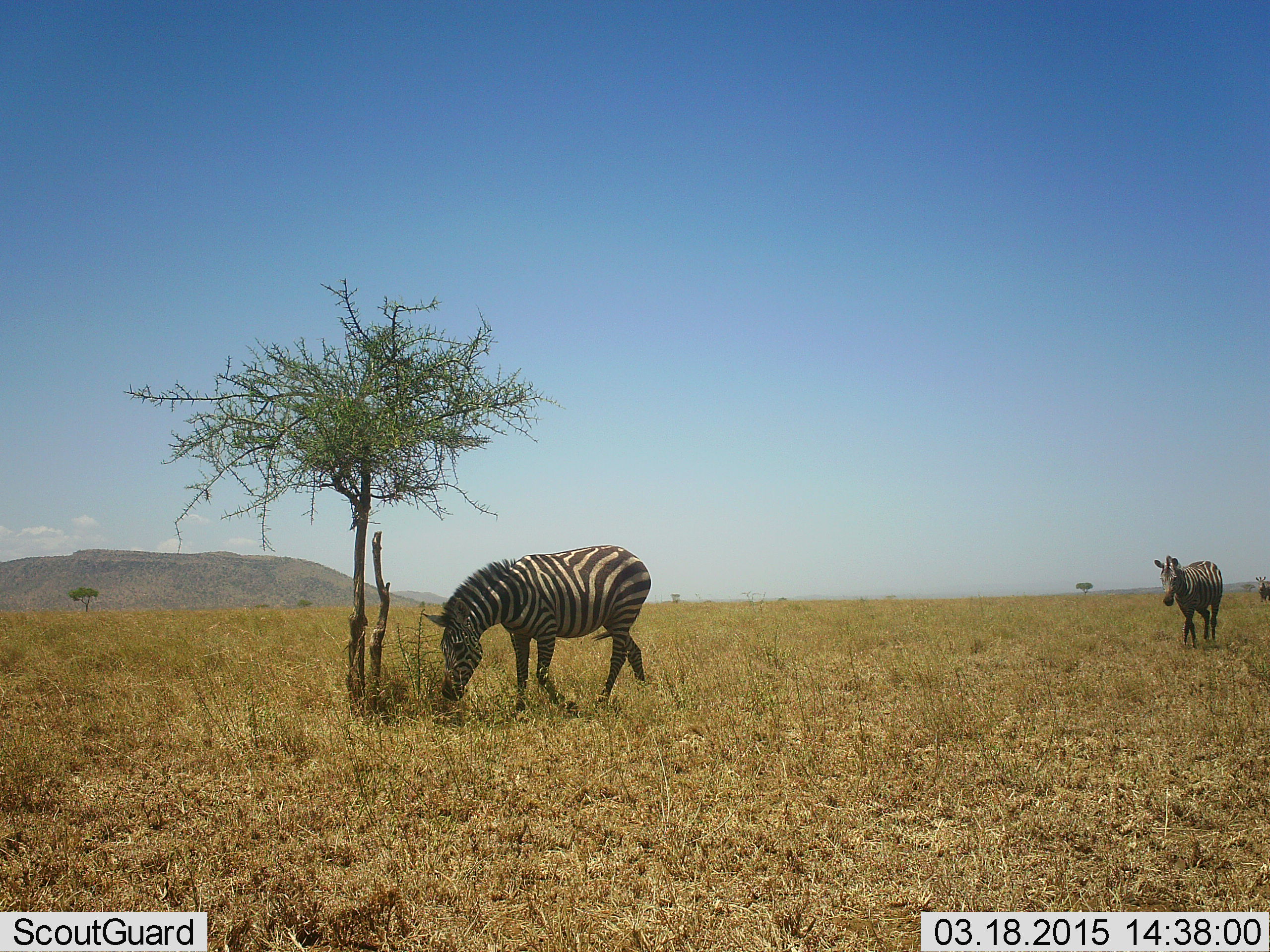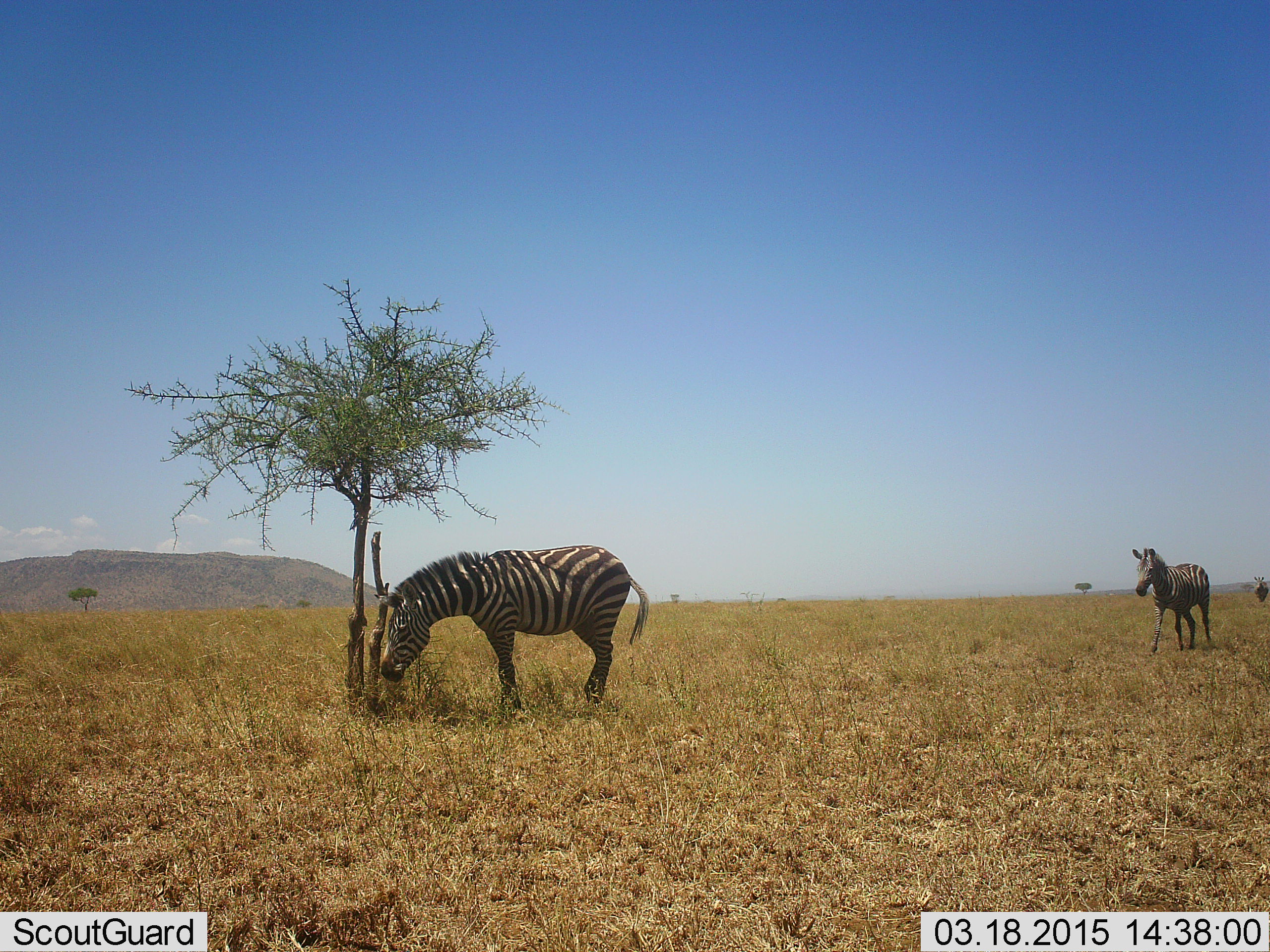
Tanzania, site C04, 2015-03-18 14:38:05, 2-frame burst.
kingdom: Animalia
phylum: Chordata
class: Mammalia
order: Perissodactyla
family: Equidae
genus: Equus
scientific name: Equus quagga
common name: plains zebra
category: zebra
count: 3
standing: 20%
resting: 10%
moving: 80%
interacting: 0%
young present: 10%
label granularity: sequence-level